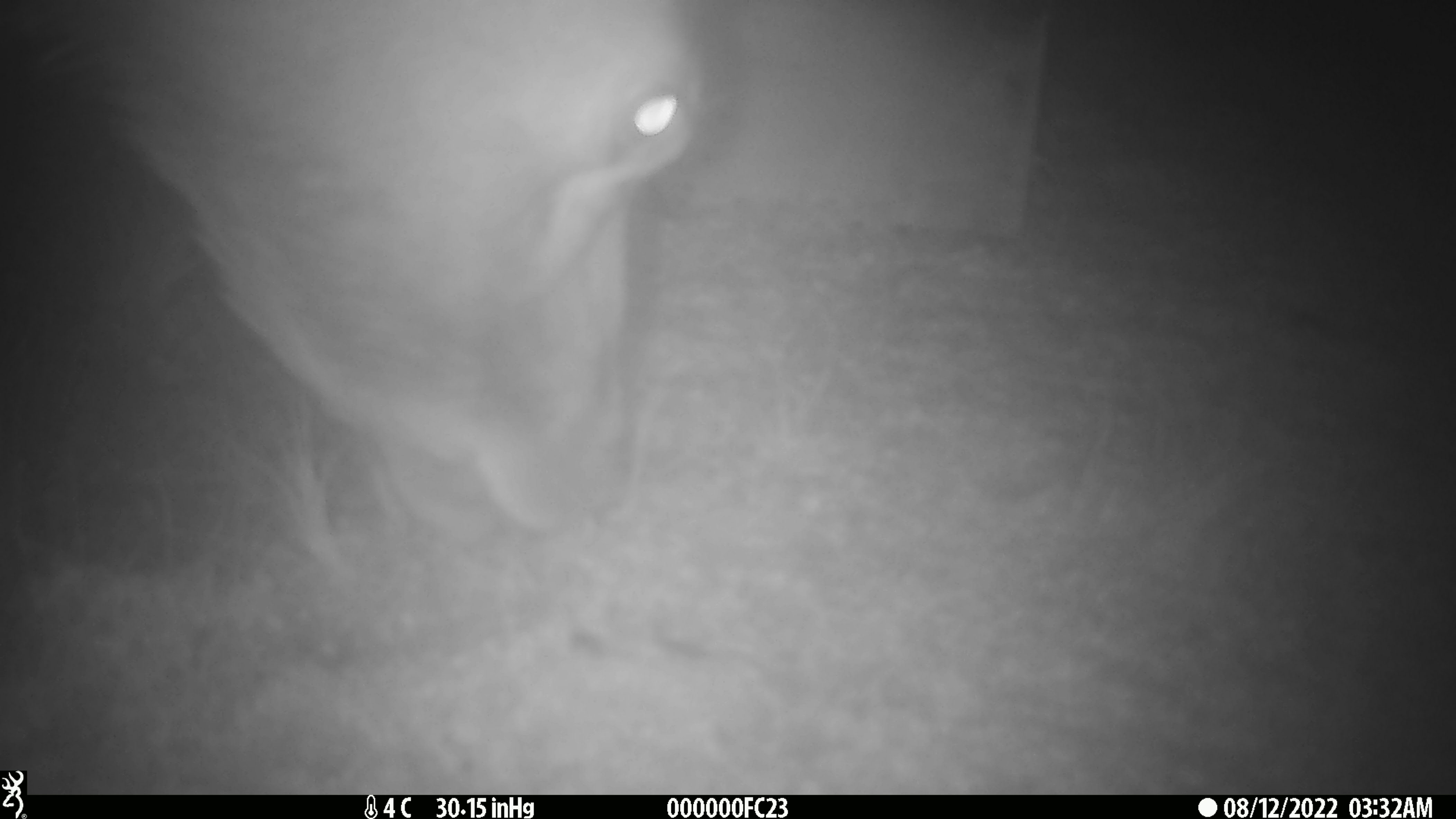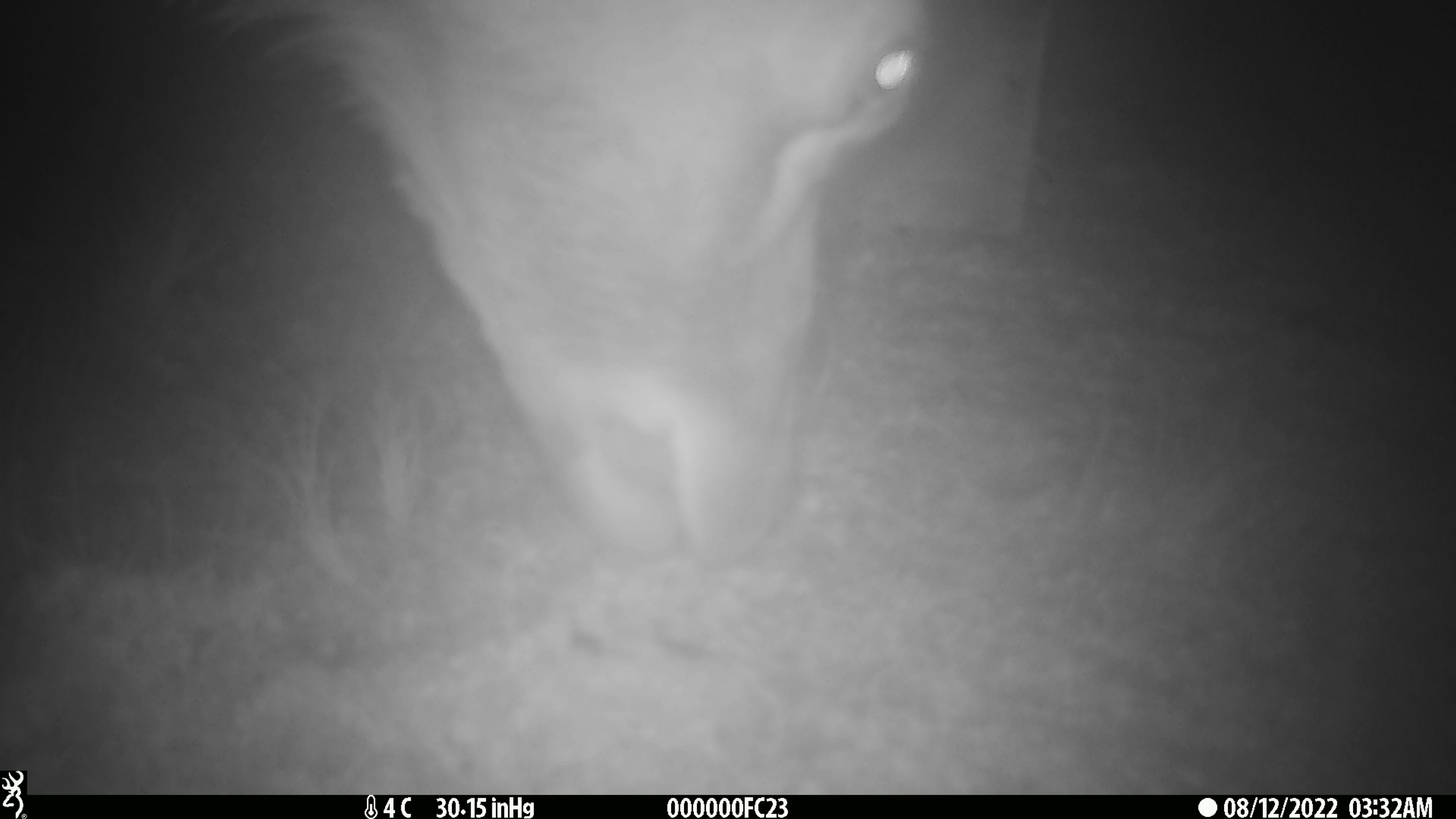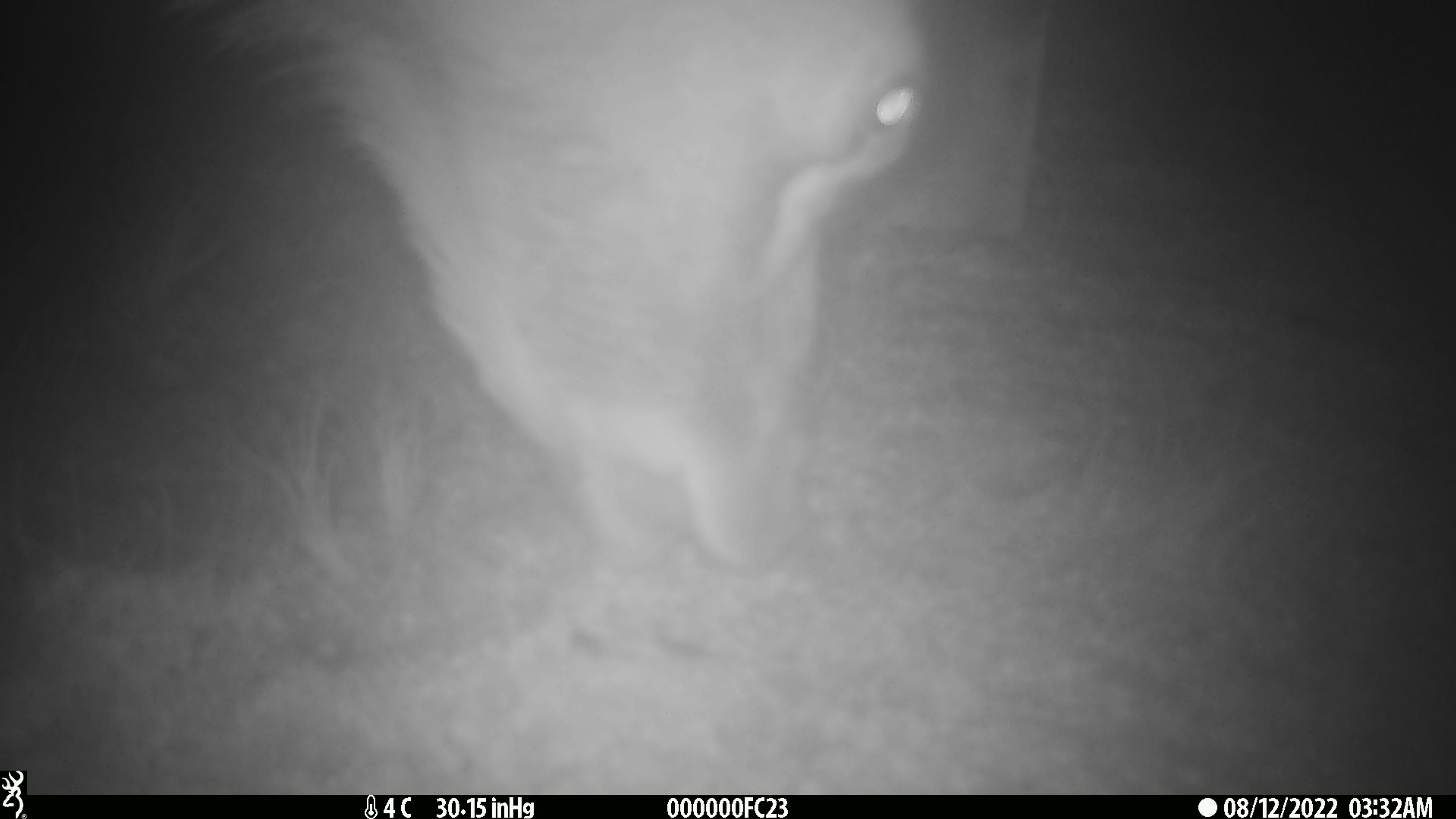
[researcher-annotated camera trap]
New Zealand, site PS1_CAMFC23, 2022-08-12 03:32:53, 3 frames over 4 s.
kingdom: Animalia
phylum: Chordata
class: Mammalia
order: Artiodactyla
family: Cervidae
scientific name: Cervidae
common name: deer